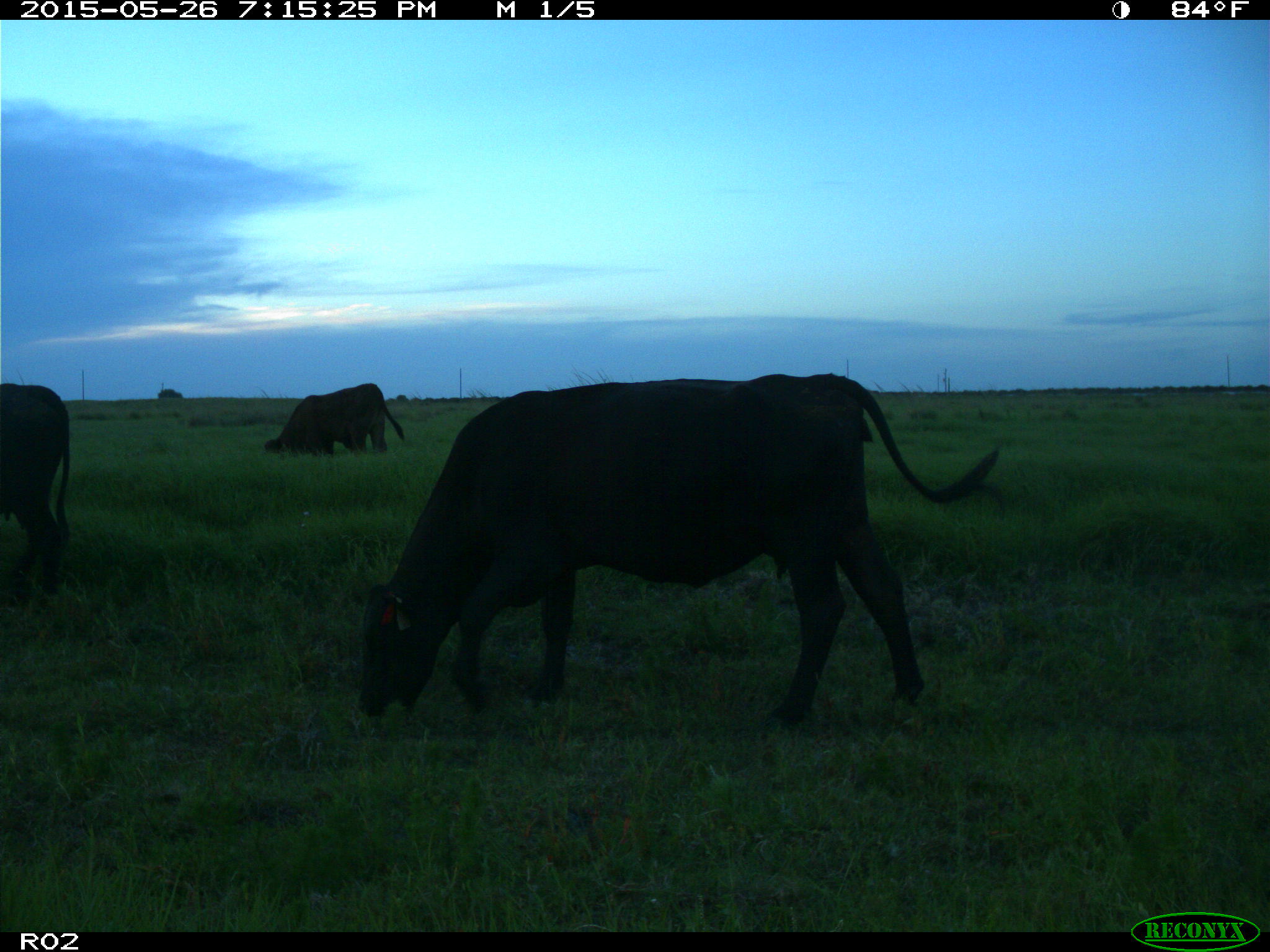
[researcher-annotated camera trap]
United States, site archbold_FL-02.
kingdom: Animalia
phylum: Chordata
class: Mammalia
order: Artiodactyla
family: Bovidae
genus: Bos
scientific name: Bos taurus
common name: domestic cow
Bos taurus (domestic cow).